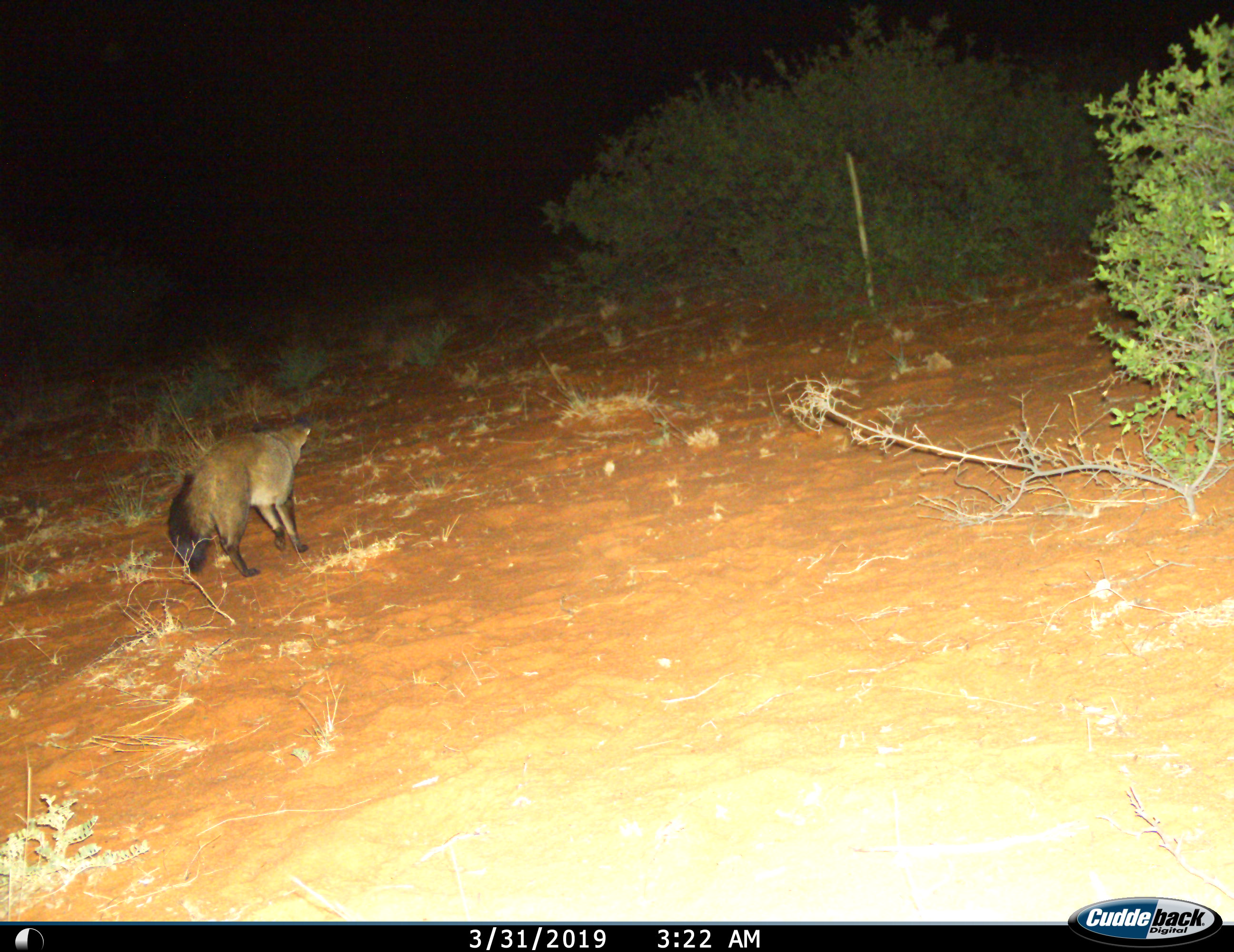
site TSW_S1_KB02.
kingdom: Animalia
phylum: Chordata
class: Mammalia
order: Carnivora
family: Canidae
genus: Otocyon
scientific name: Otocyon megalotis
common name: bat-eared fox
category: foxbateared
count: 1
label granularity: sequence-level